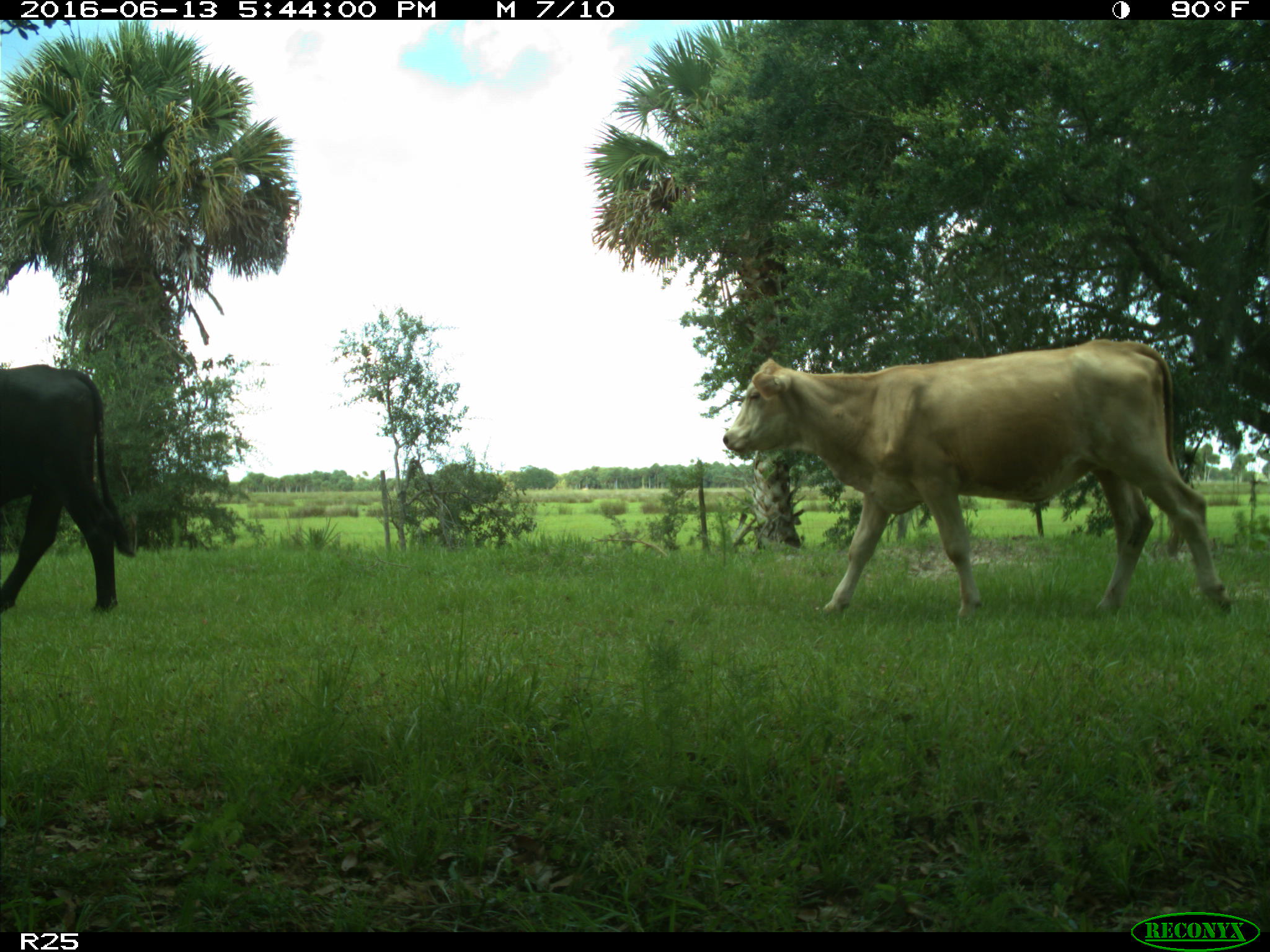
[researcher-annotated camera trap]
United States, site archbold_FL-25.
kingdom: Animalia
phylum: Chordata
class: Mammalia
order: Artiodactyla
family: Bovidae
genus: Bos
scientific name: Bos taurus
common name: domestic cow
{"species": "Bos taurus (domestic cow)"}